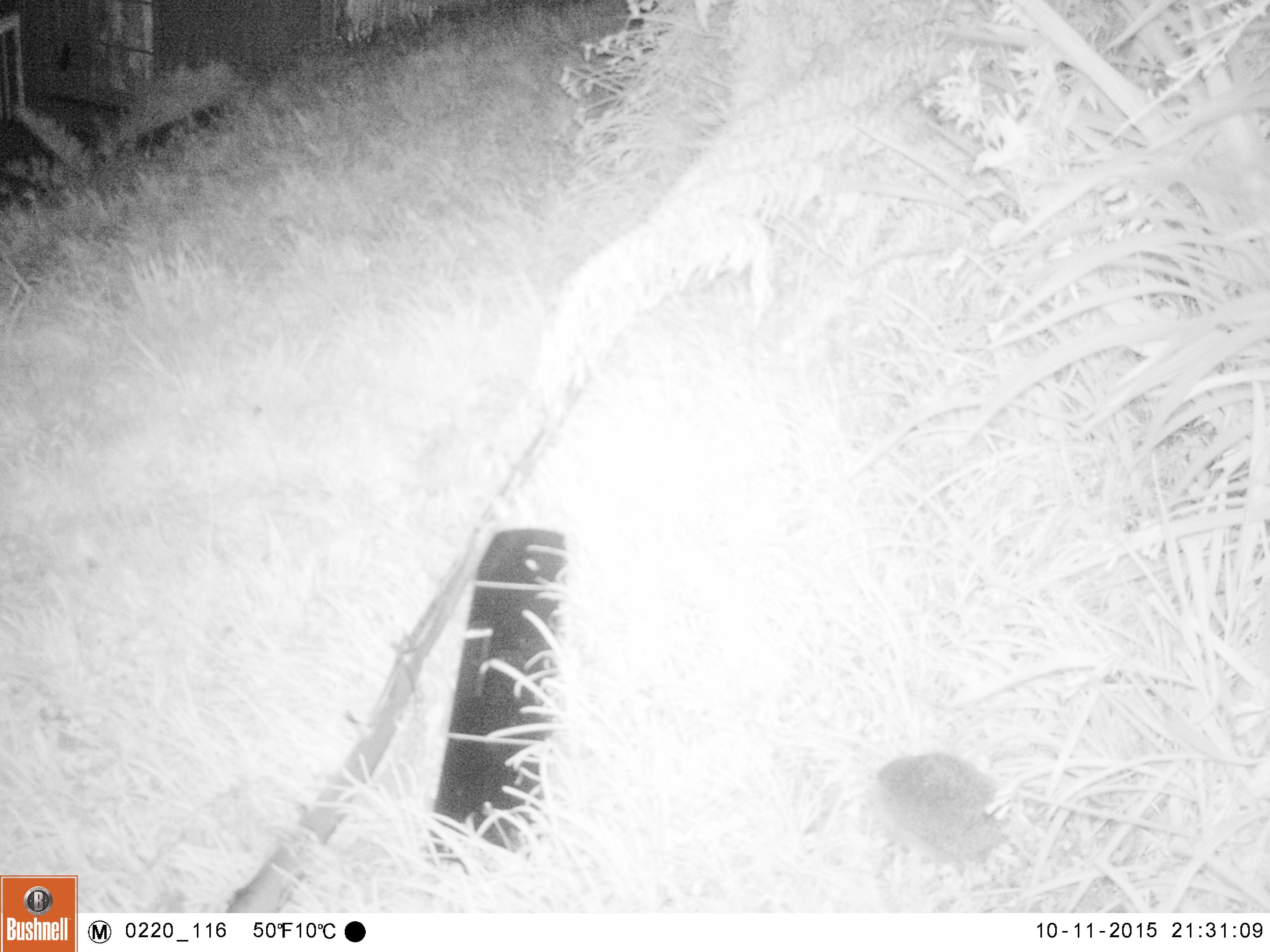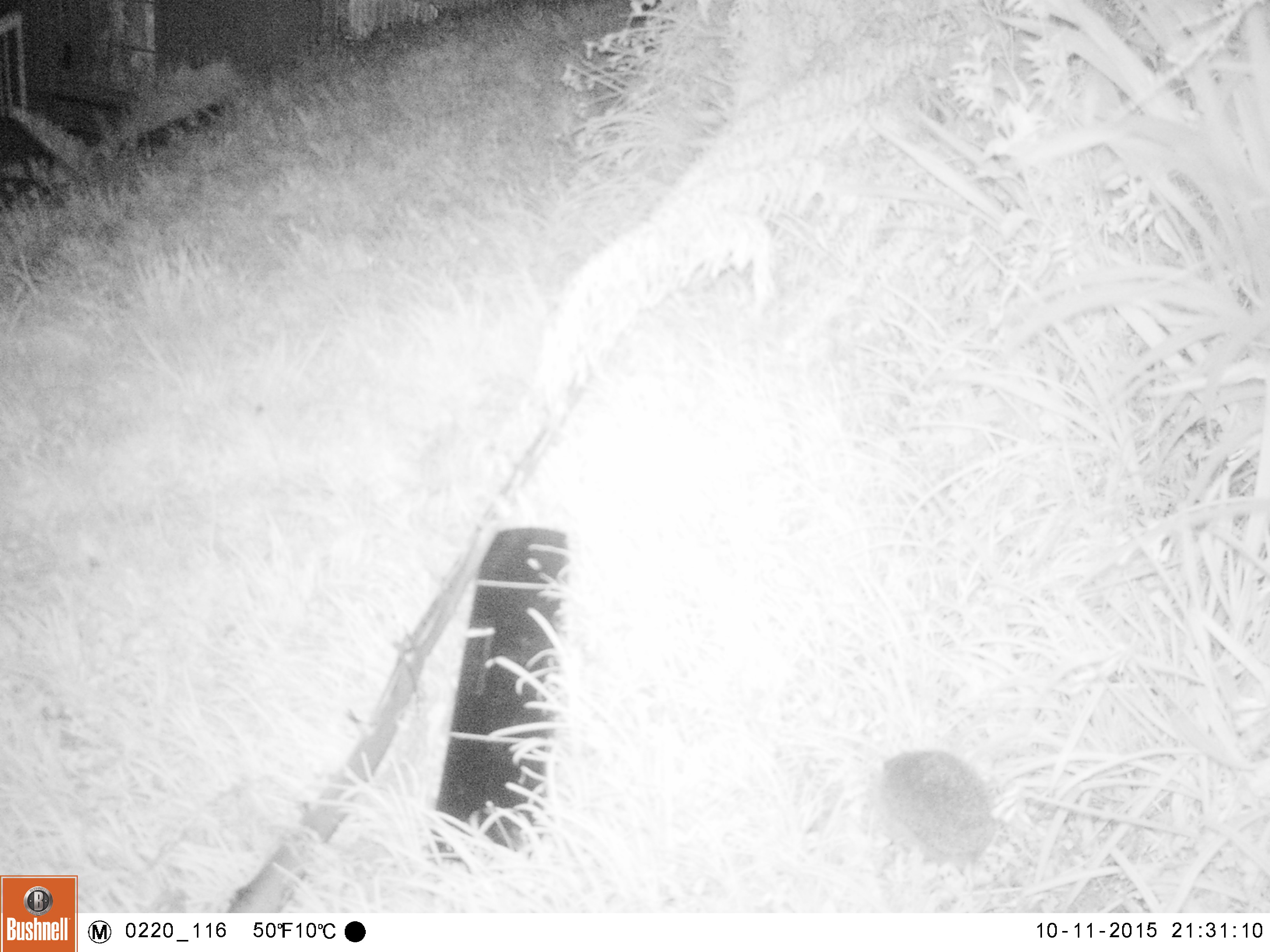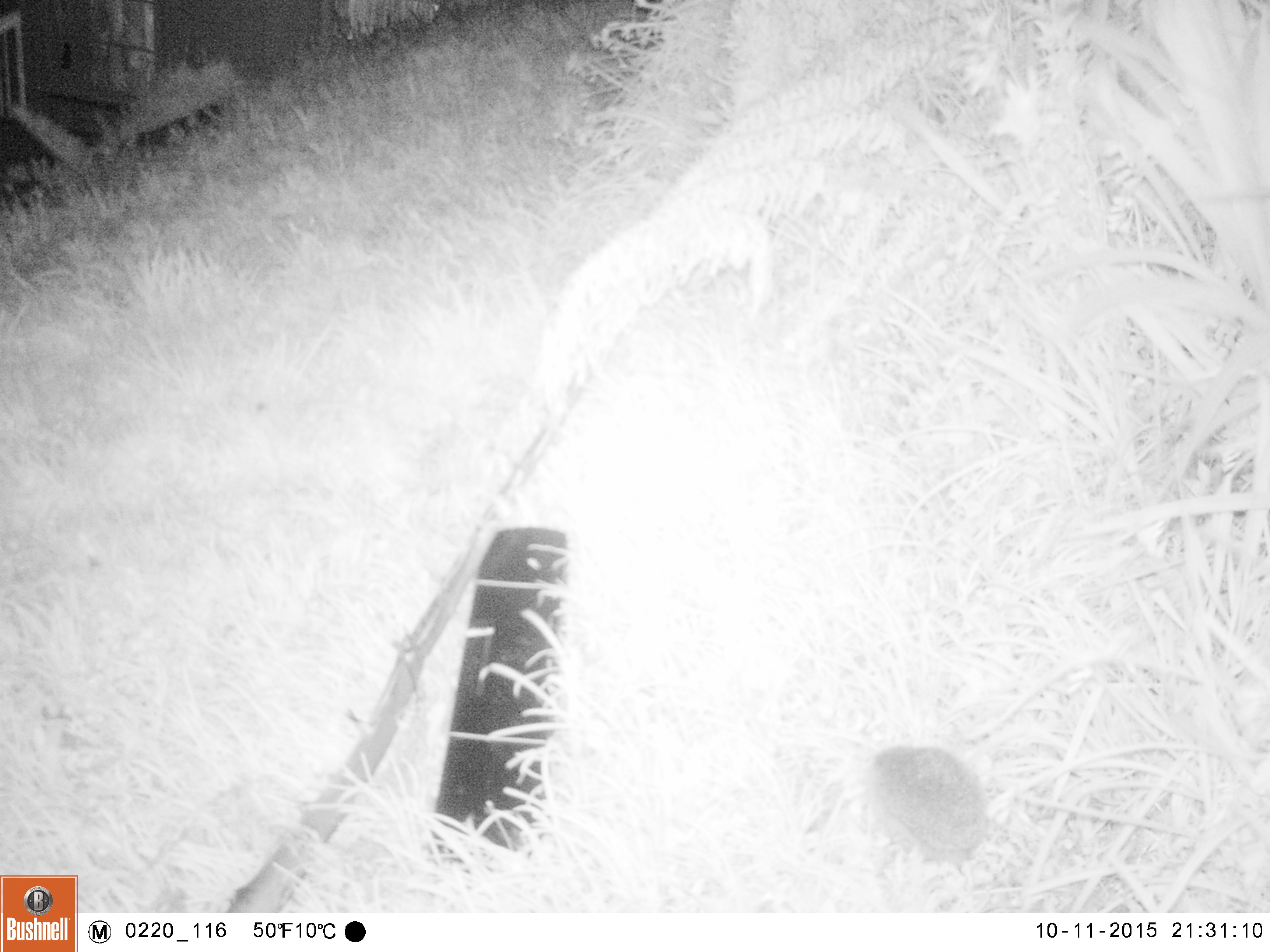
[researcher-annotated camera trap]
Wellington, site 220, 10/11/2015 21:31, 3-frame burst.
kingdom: Animalia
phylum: Chordata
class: Mammalia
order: Eulipotyphla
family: Erinaceidae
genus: Erinaceus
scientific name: Erinaceus europaeus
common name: hedgehog